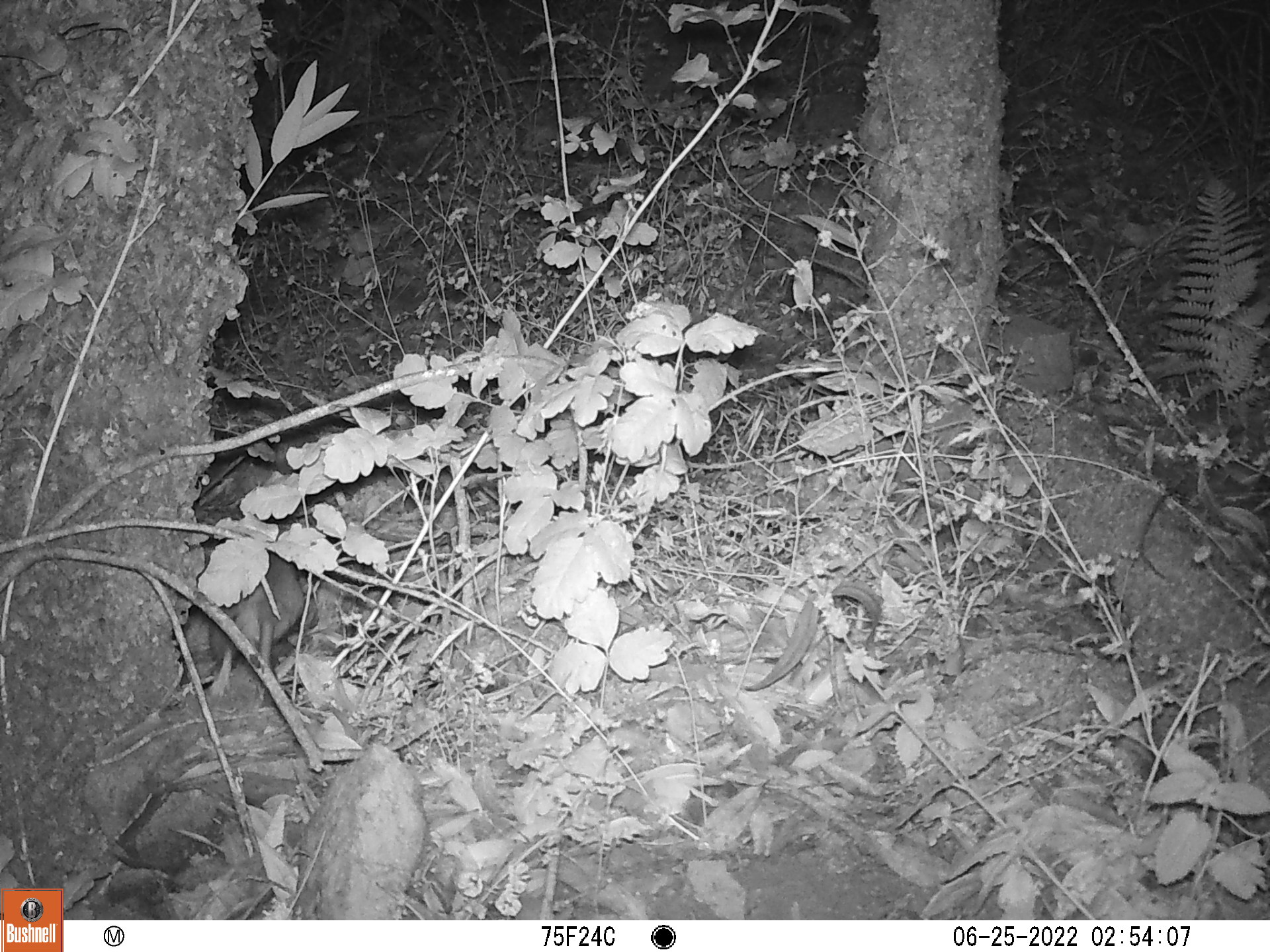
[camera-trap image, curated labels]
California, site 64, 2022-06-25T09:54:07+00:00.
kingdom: Animalia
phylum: Chordata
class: Mammalia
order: Rodentia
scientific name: Rodentia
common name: mouse or rat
Mouse or rat (Rodentia).